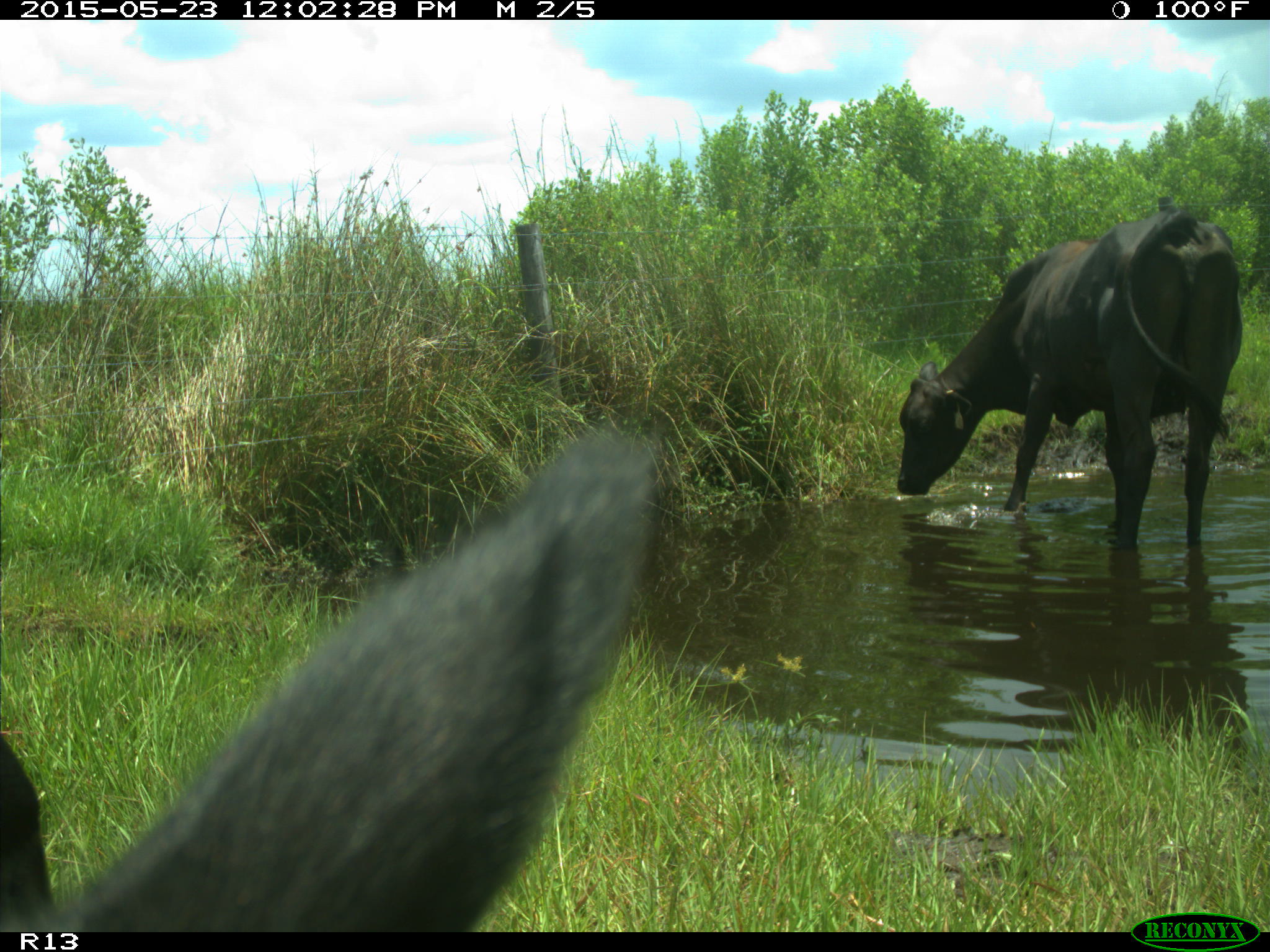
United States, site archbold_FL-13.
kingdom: Animalia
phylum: Chordata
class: Mammalia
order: Artiodactyla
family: Bovidae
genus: Bos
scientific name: Bos taurus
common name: domestic cow